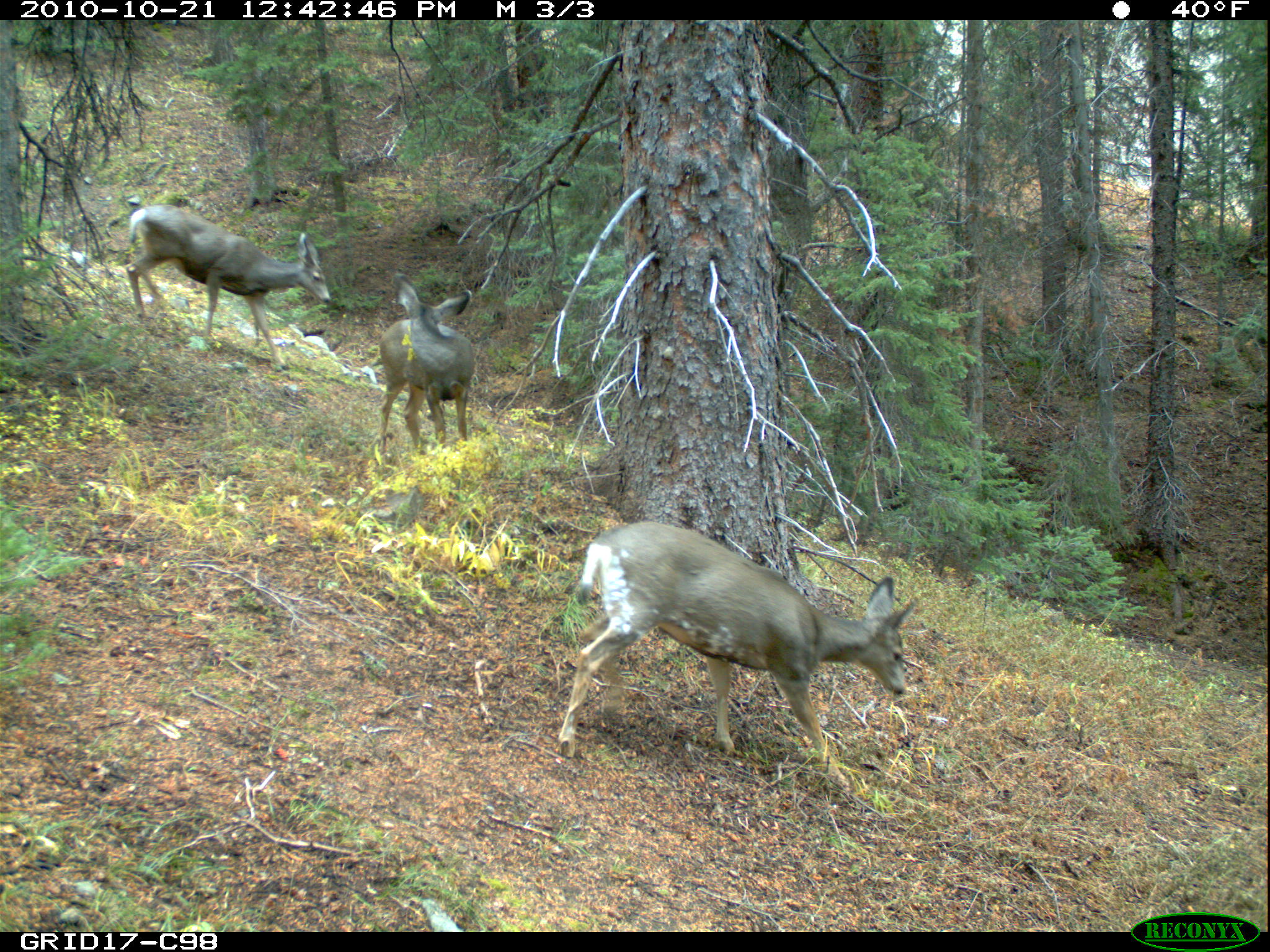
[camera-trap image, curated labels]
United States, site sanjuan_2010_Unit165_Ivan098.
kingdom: Animalia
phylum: Chordata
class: Mammalia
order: Artiodactyla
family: Cervidae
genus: Odocoileus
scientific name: Odocoileus hemionus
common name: mule deer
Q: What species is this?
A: Odocoileus hemionus (mule deer).